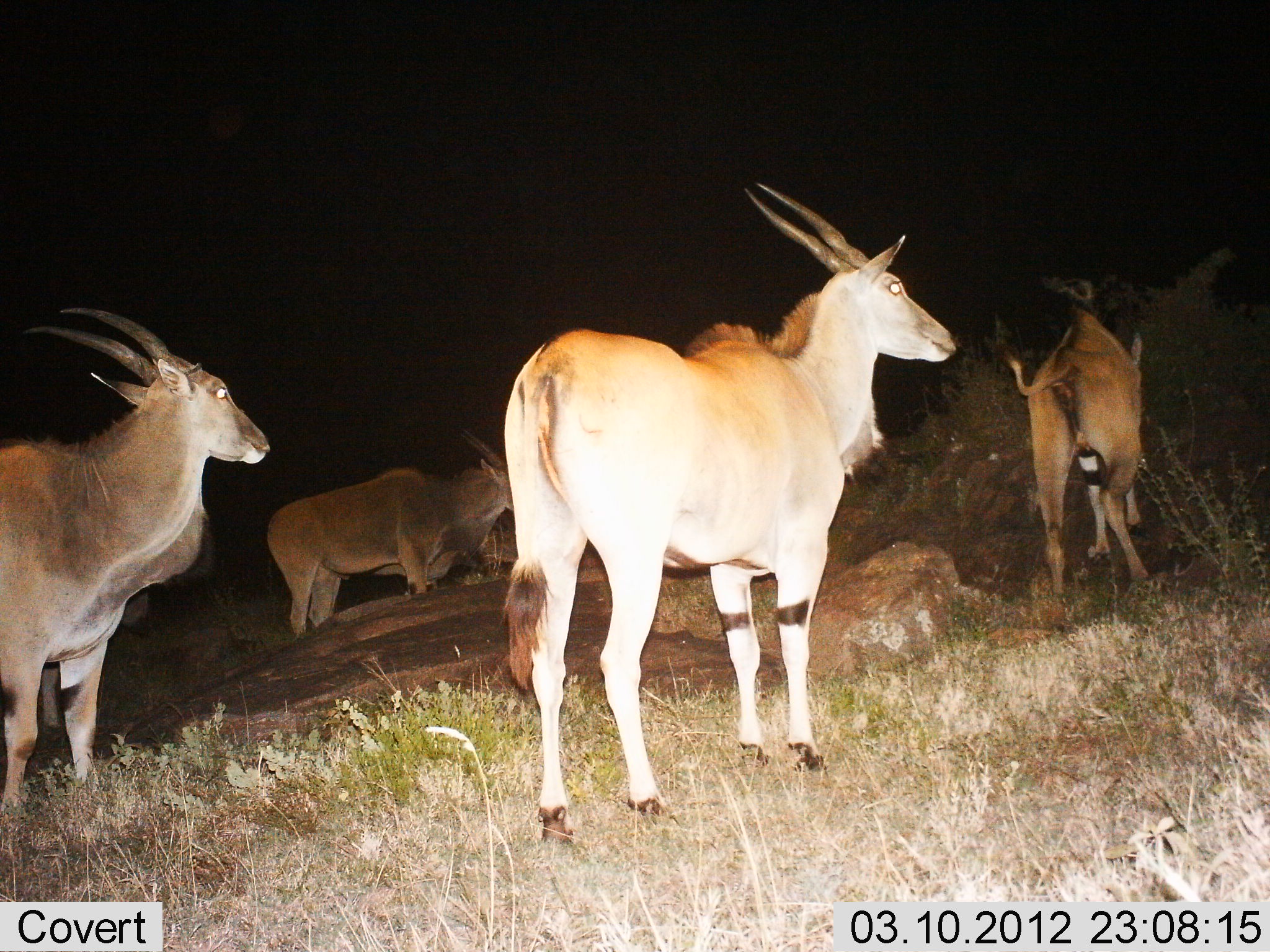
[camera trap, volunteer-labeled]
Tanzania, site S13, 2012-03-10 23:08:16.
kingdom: Animalia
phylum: Chordata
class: Mammalia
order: Artiodactyla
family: Bovidae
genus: Tragelaphus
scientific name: Tragelaphus oryx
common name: eland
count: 4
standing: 95%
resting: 0%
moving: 25%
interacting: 0%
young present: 5%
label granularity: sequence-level